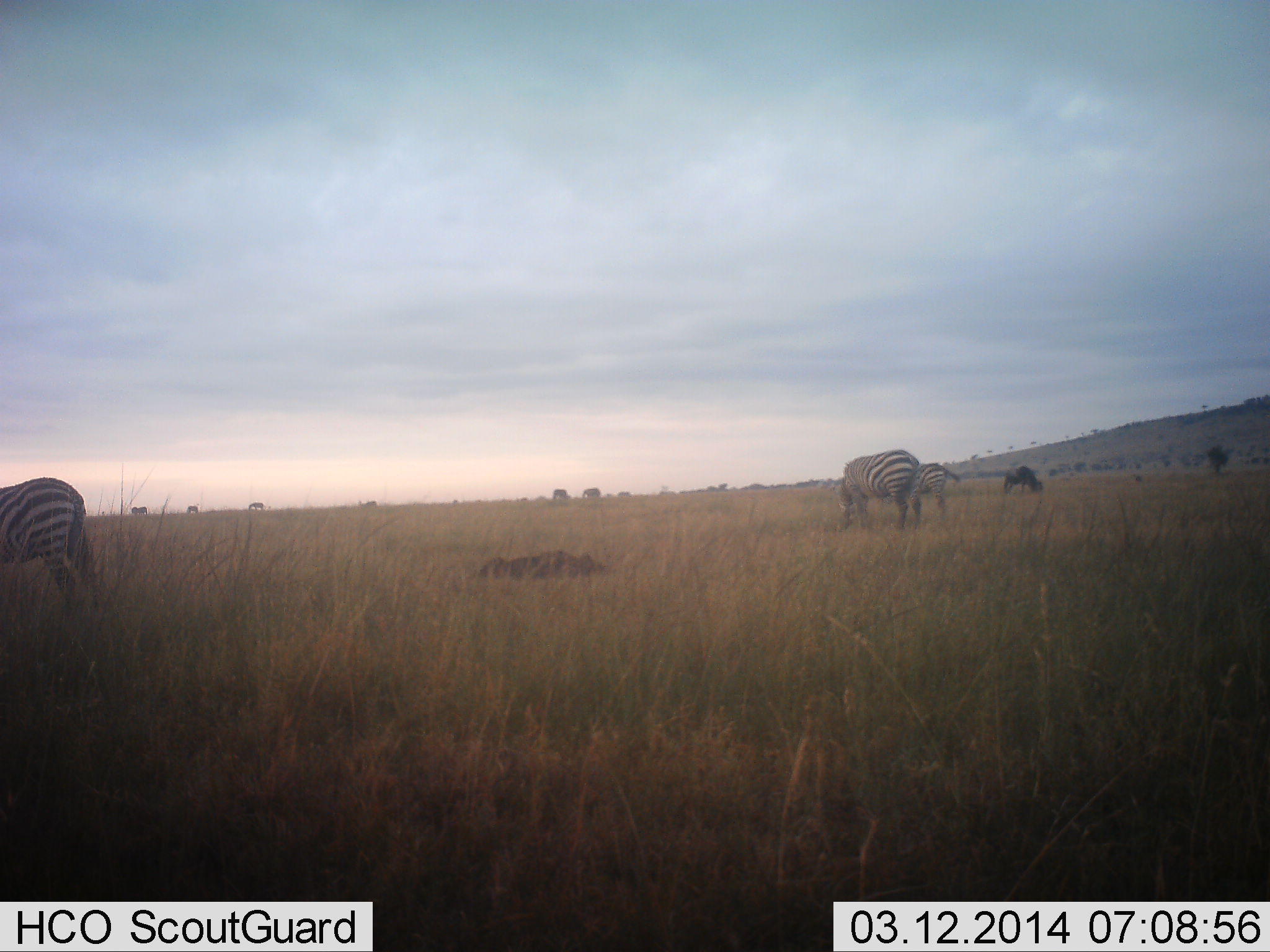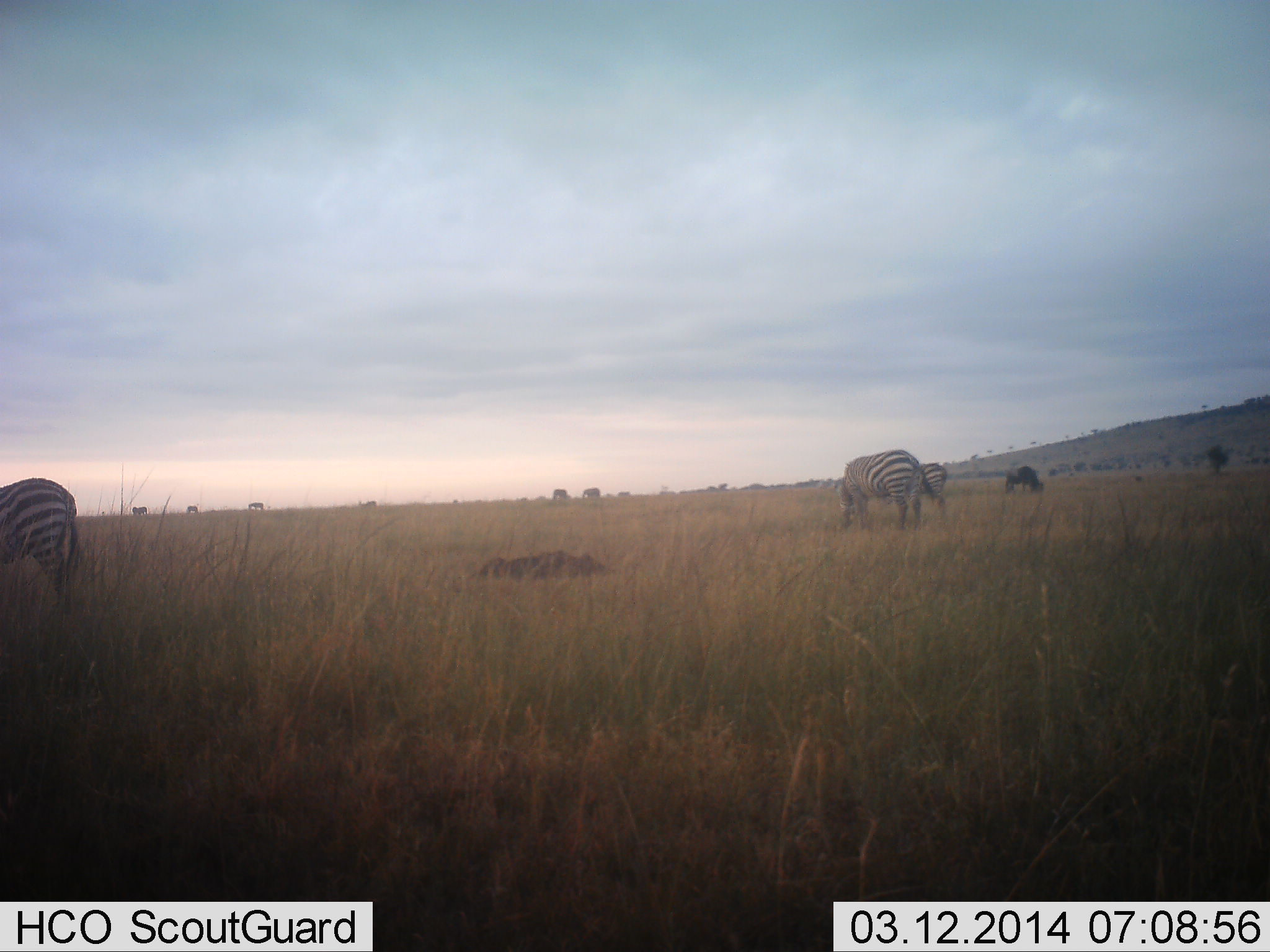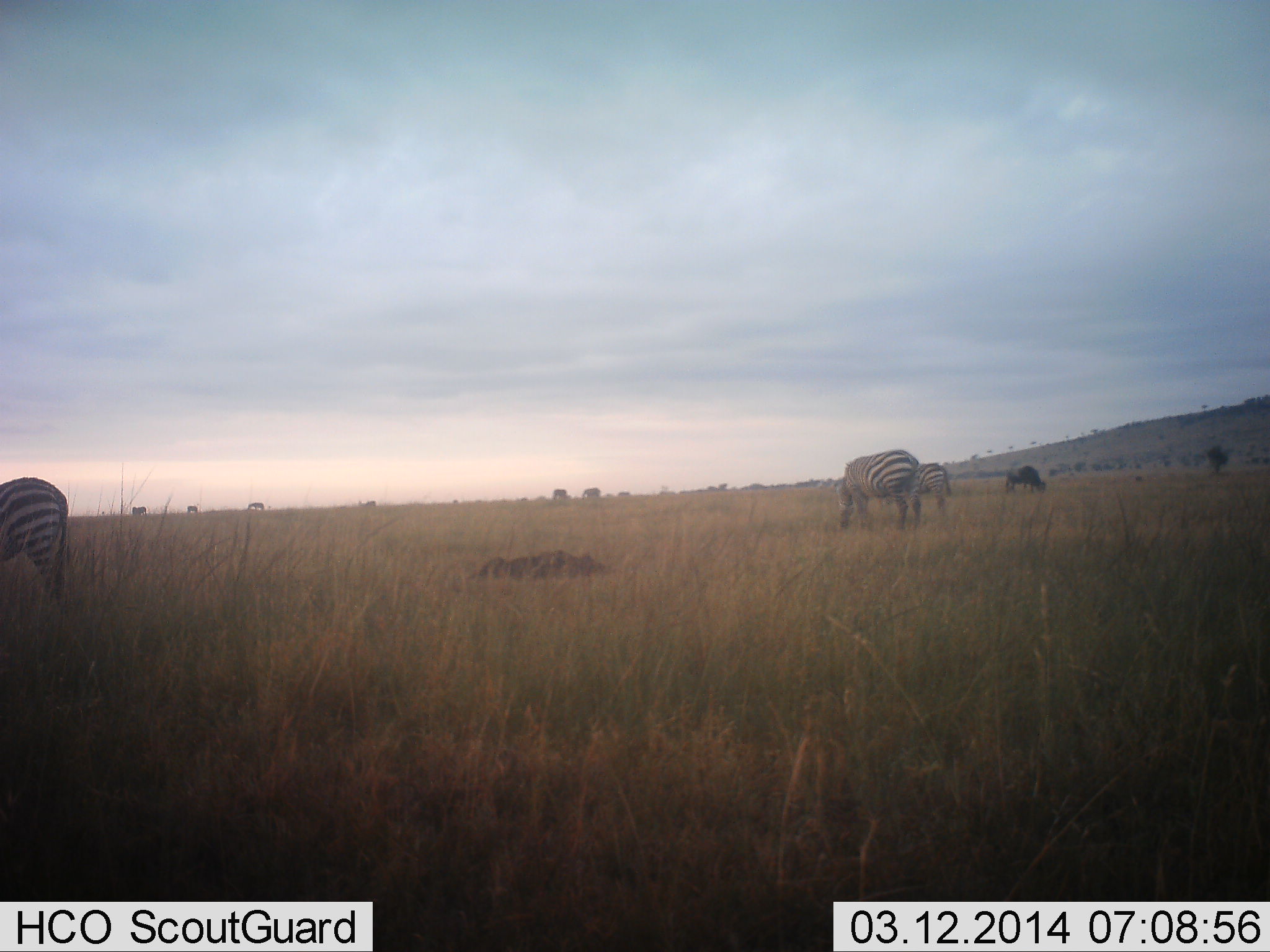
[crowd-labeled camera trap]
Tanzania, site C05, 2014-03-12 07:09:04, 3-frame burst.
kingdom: Animalia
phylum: Chordata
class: Mammalia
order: Artiodactyla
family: Bovidae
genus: Connochaetes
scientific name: Connochaetes taurinus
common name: blue wildebeest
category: wildebeest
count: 3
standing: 9%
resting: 0%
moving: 18%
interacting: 0%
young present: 0%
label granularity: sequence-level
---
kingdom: Animalia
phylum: Chordata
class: Mammalia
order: Perissodactyla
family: Equidae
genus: Equus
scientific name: Equus quagga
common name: plains zebra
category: zebra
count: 3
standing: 40%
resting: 5%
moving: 25%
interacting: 0%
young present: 0%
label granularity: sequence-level